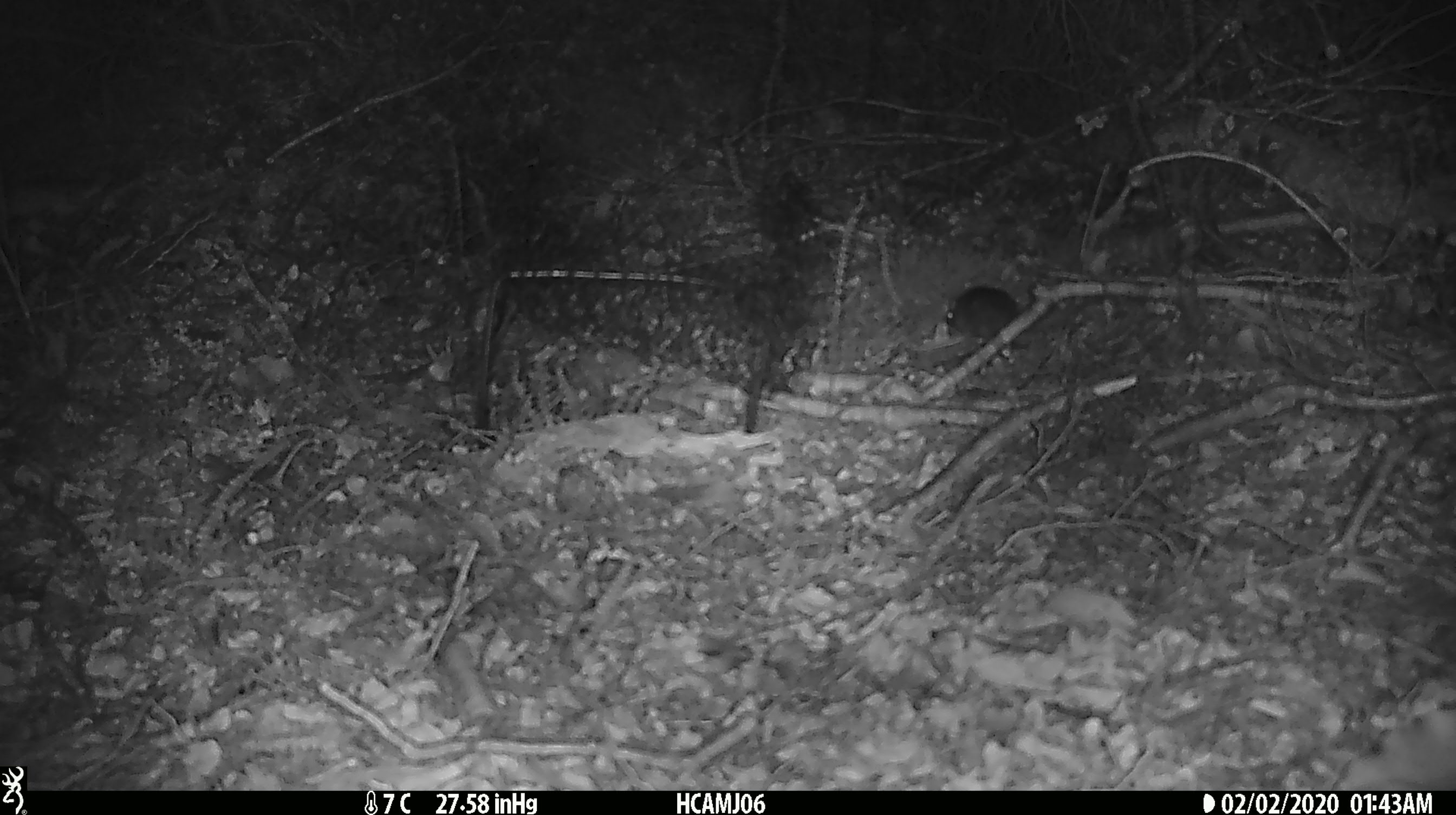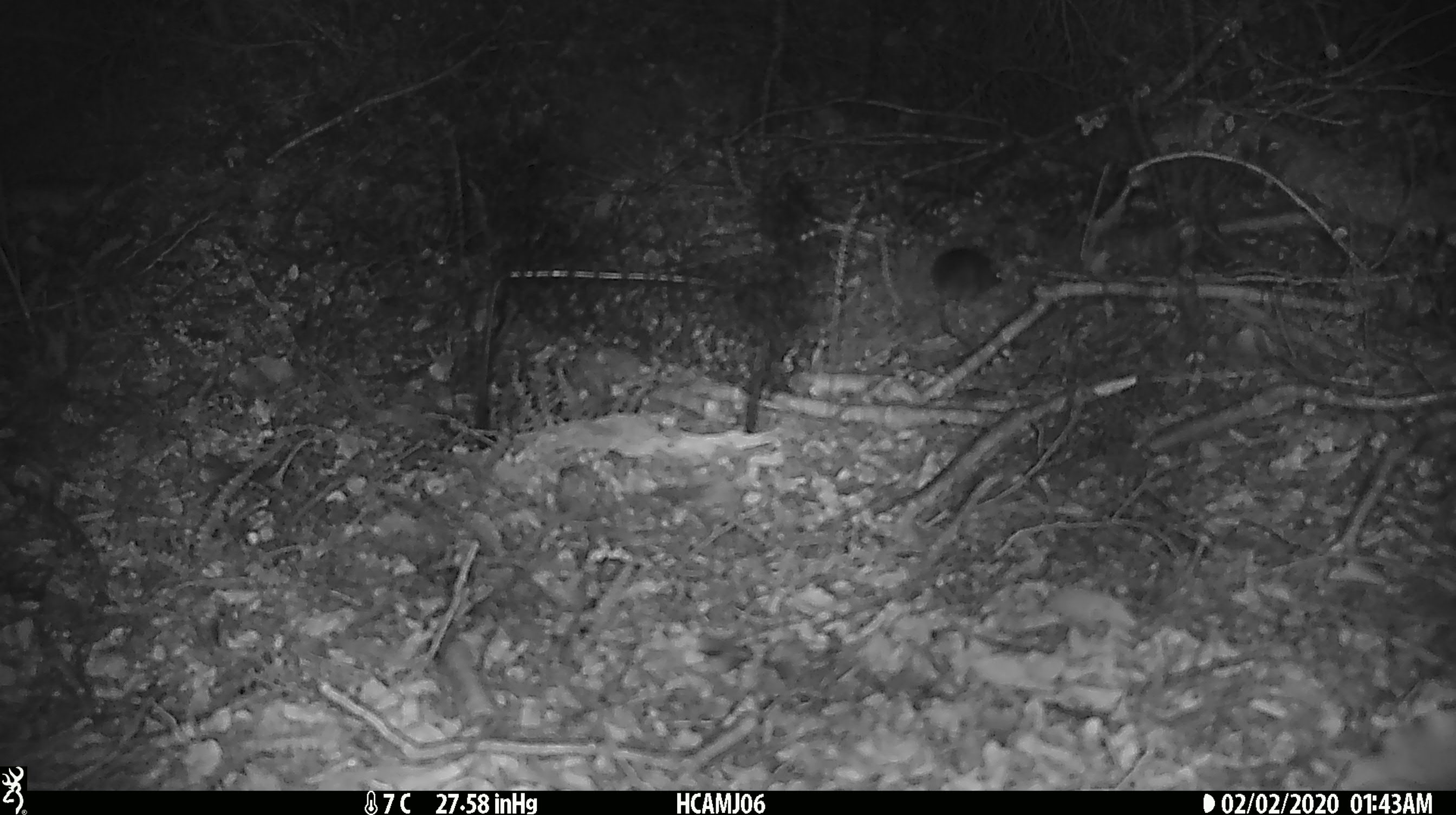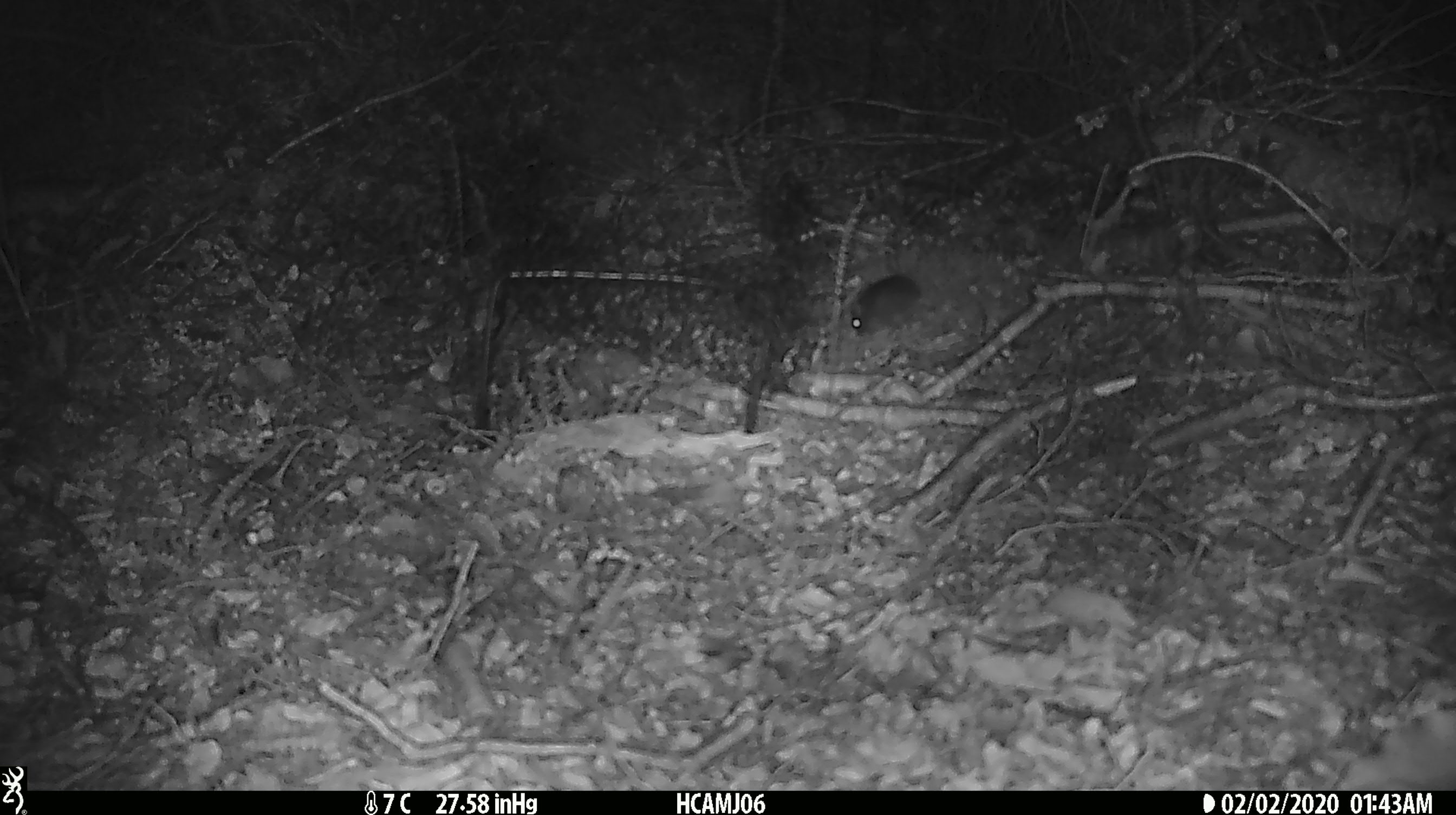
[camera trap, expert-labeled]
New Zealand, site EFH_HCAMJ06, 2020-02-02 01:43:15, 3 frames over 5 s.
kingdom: Animalia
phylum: Chordata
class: Mammalia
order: Rodentia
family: Muridae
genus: Mus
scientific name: Mus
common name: mouse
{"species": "mouse (Mus)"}